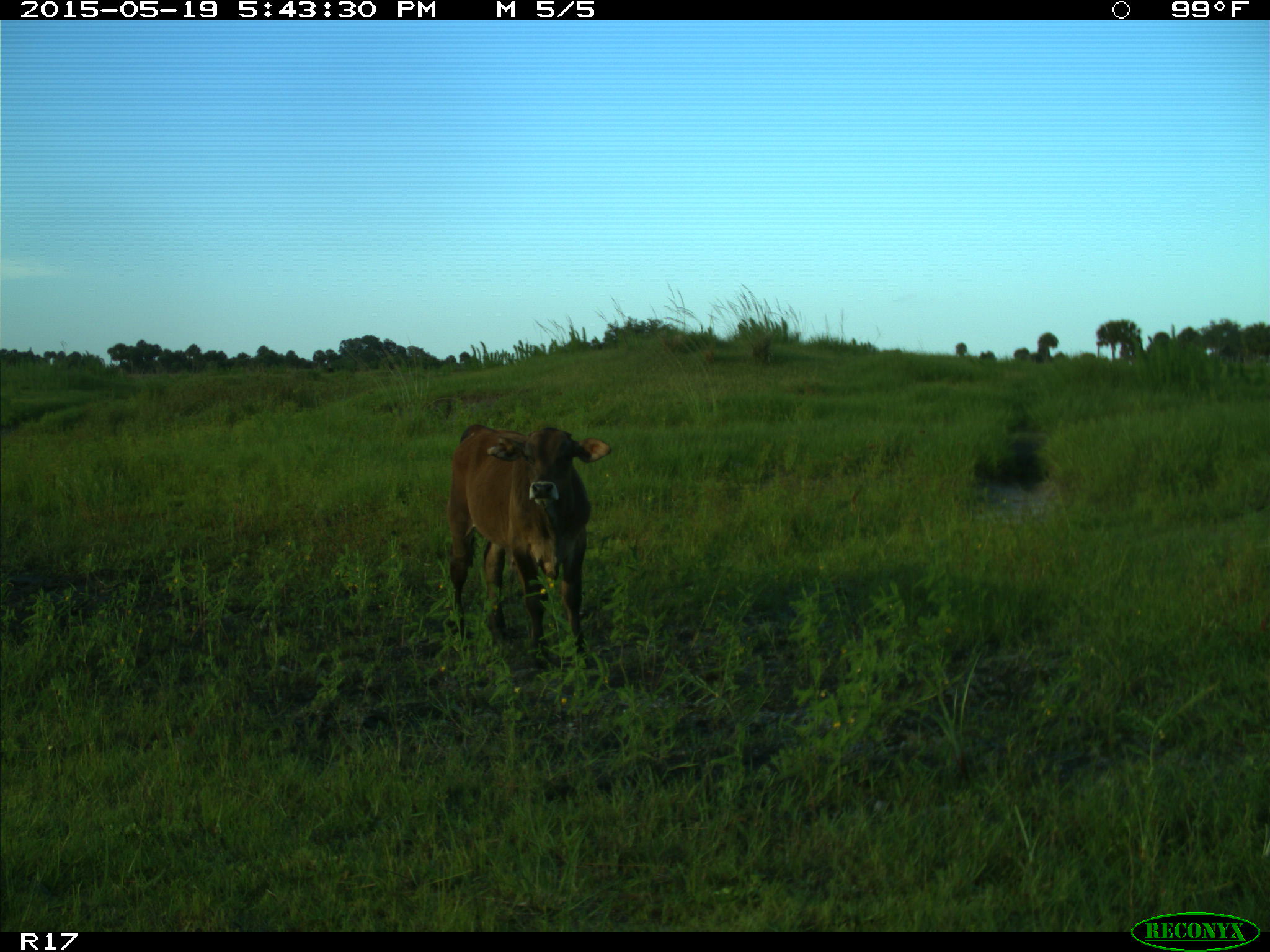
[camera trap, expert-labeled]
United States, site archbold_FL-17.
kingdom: Animalia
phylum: Chordata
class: Mammalia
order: Artiodactyla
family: Bovidae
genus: Bos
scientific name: Bos taurus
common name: domestic cow